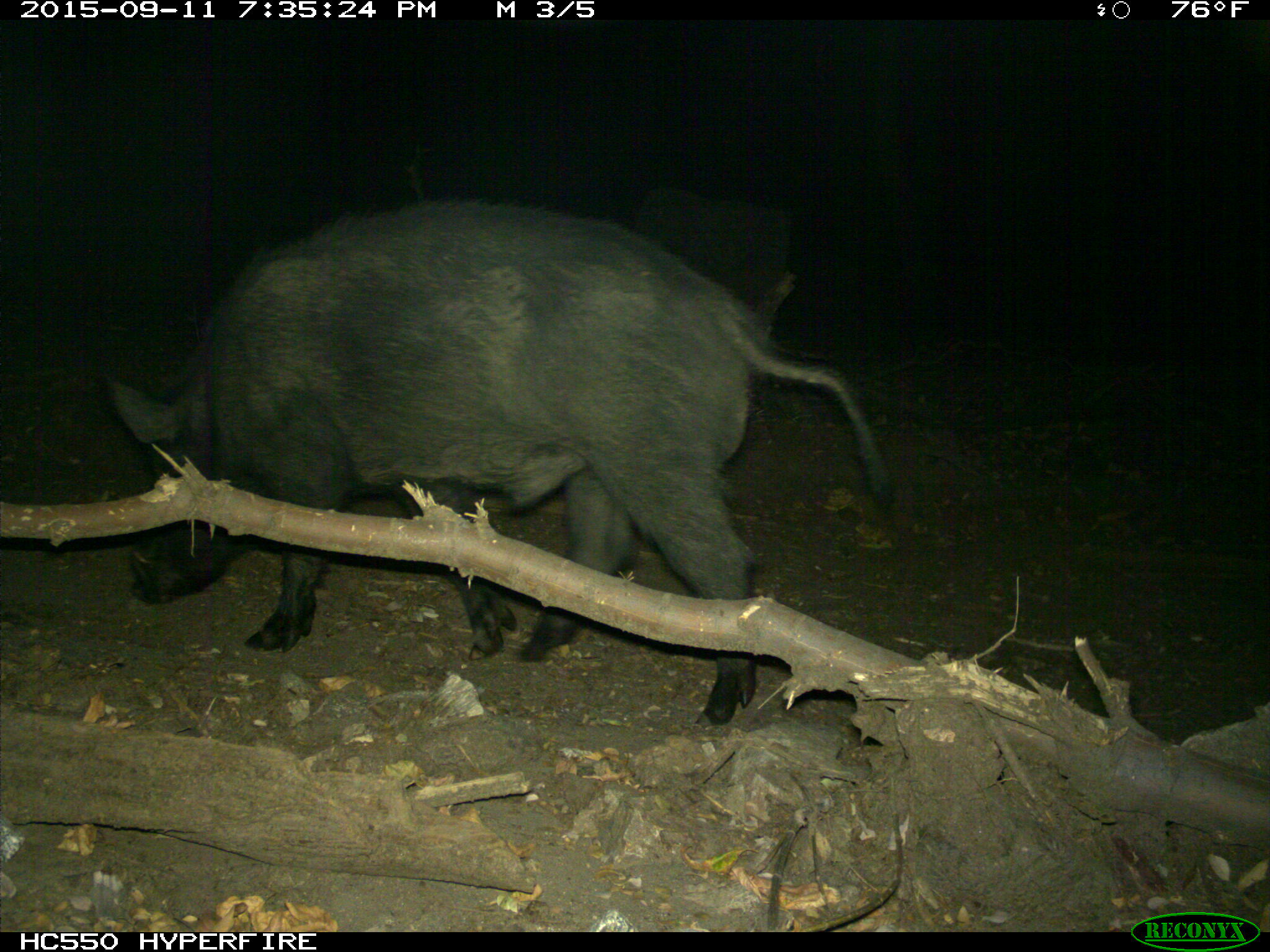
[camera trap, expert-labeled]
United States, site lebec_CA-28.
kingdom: Animalia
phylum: Chordata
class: Mammalia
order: Artiodactyla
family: Suidae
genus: Sus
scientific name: Sus scrofa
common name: wild boar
Sus scrofa (wild boar).